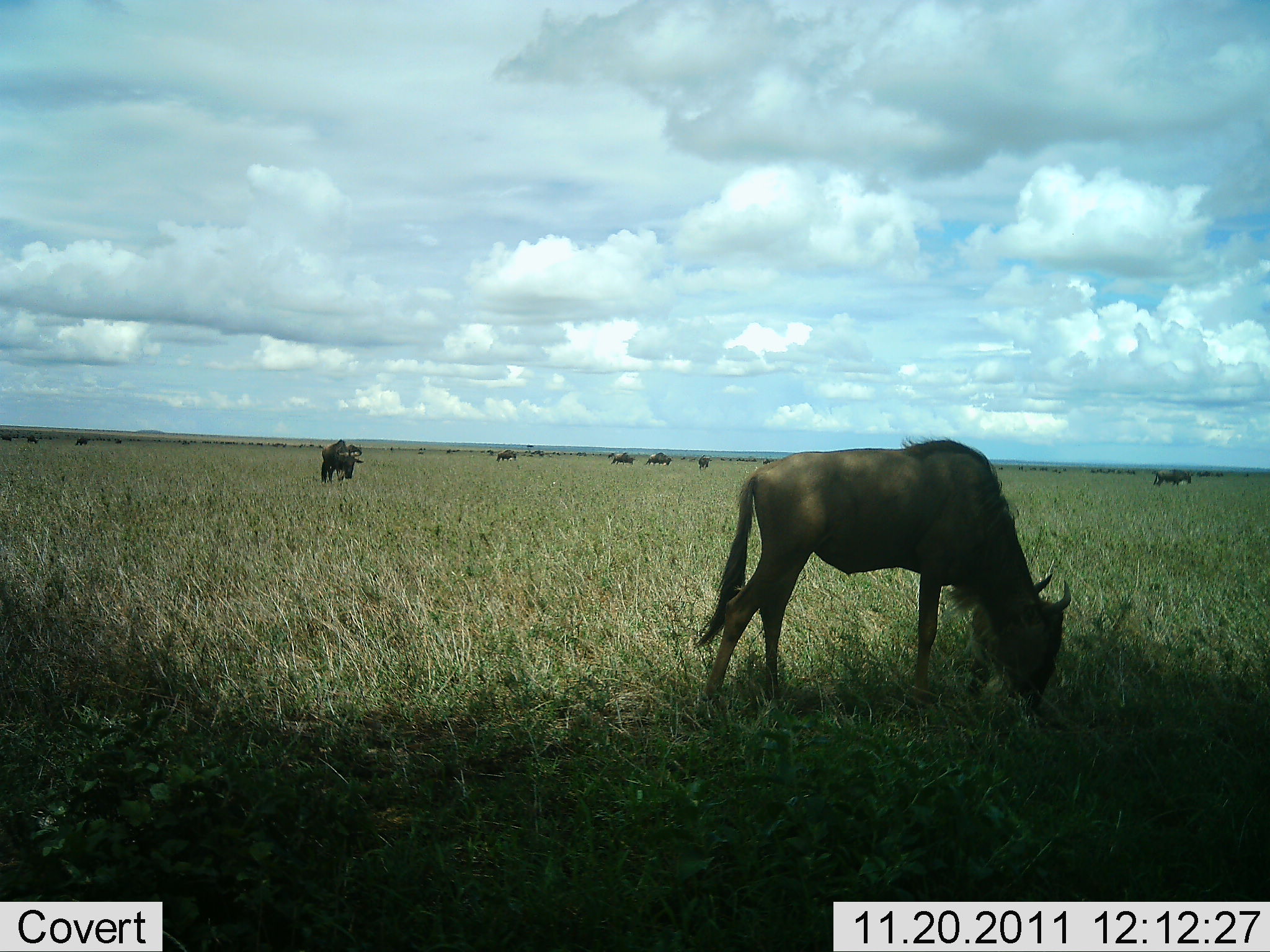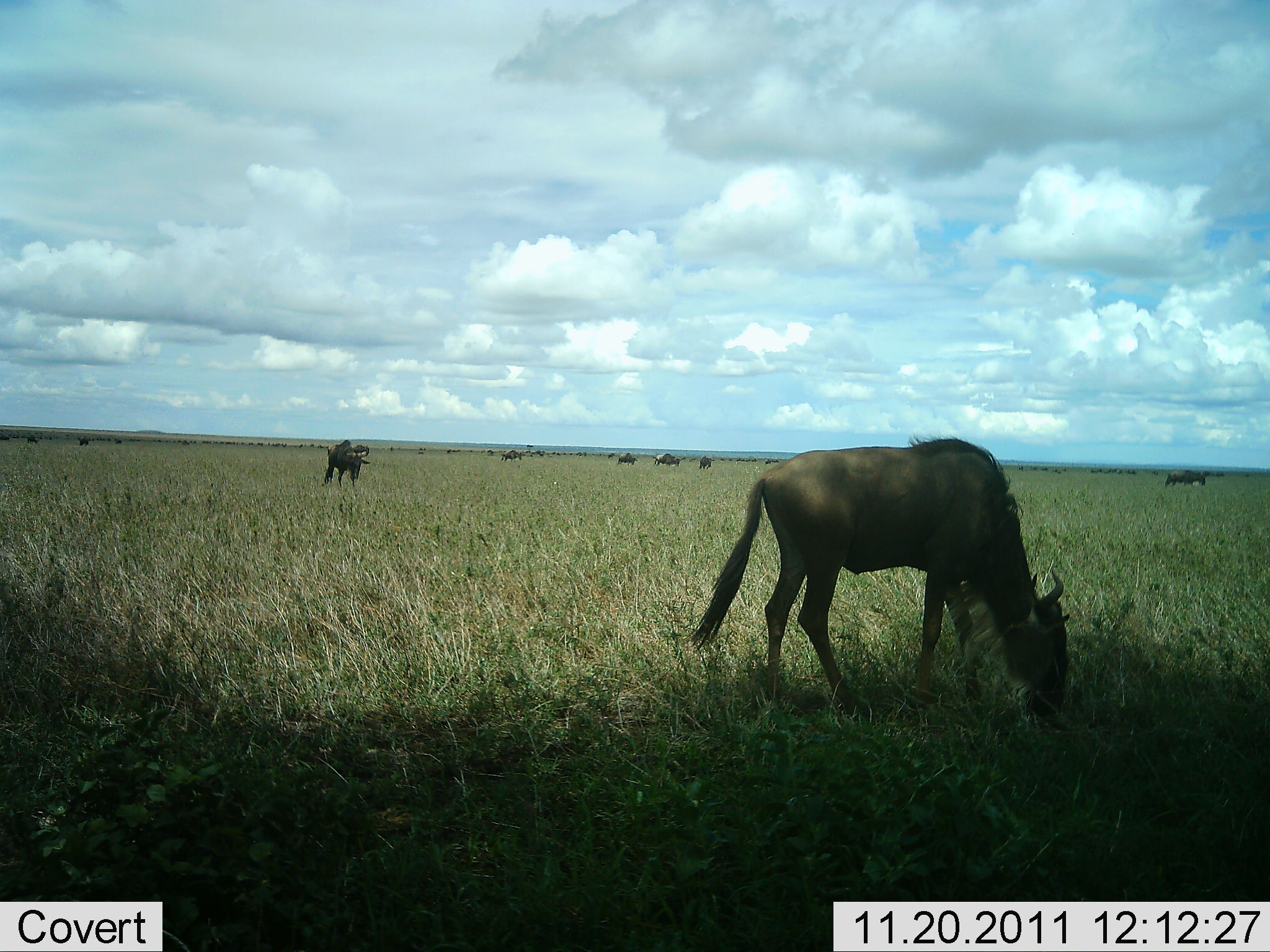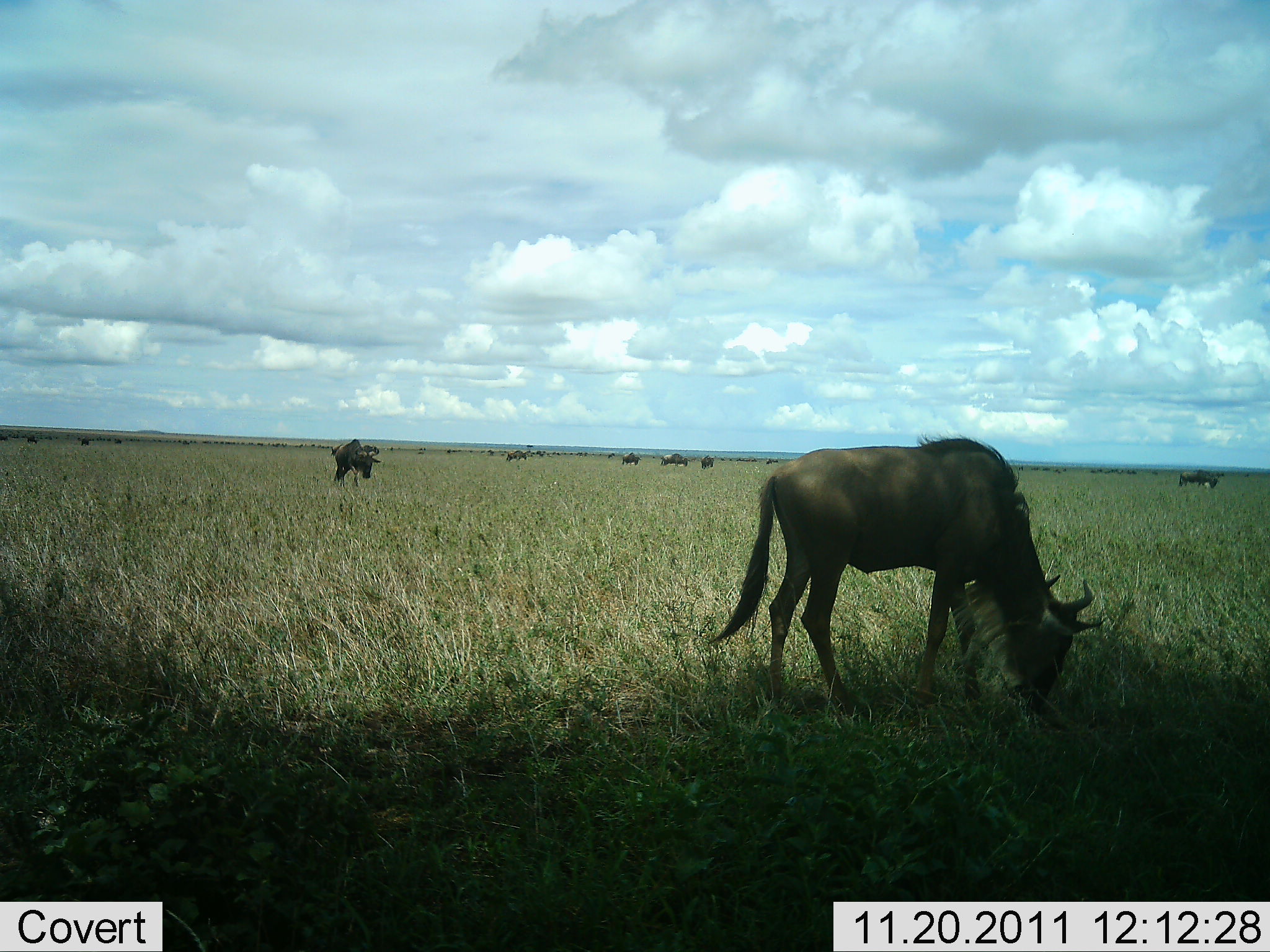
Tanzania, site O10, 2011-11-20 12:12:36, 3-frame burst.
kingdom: Animalia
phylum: Chordata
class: Mammalia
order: Artiodactyla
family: Bovidae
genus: Connochaetes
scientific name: Connochaetes taurinus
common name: blue wildebeest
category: wildebeest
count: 9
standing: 25%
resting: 8%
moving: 33%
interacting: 0%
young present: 0%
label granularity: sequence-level